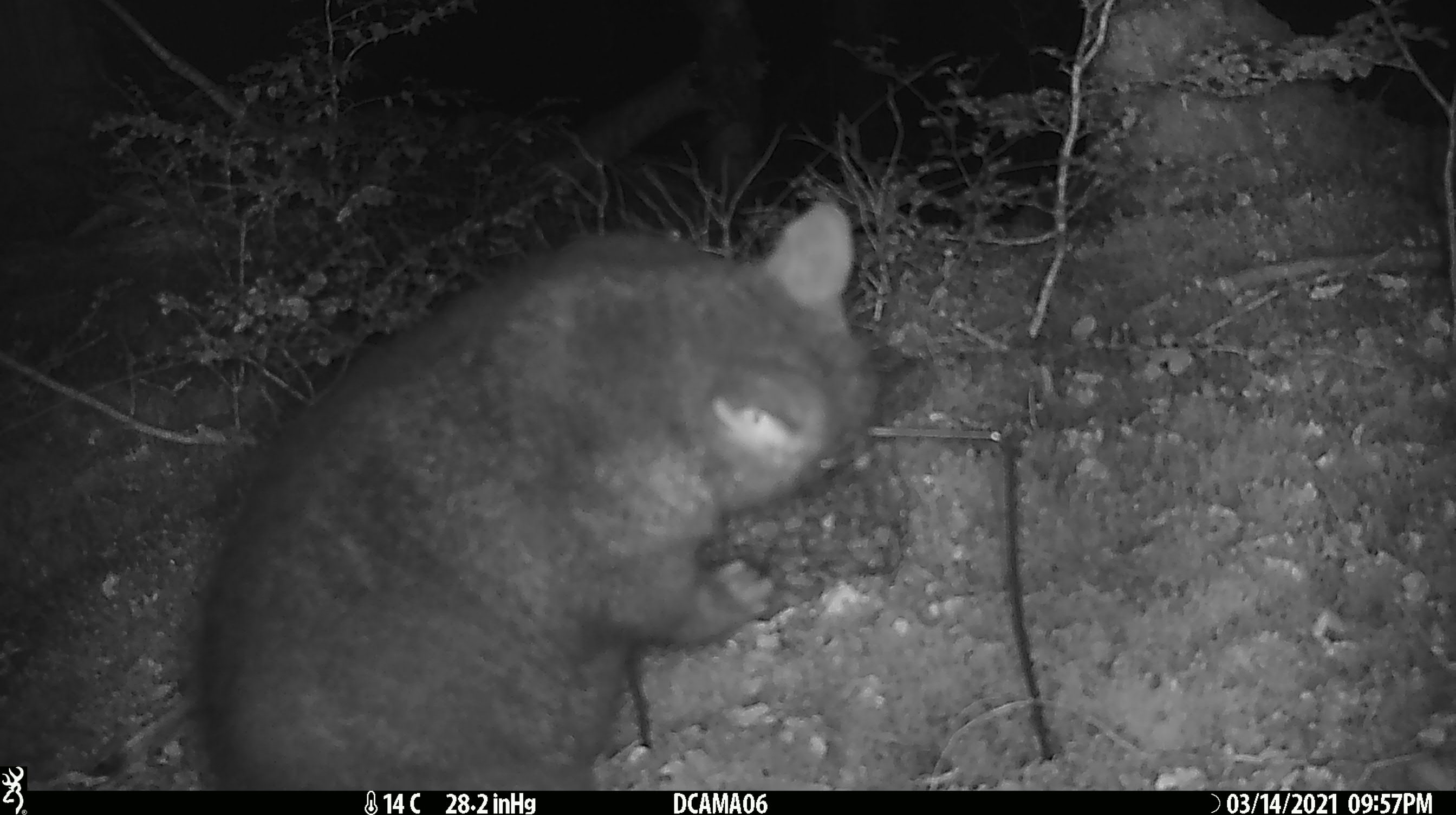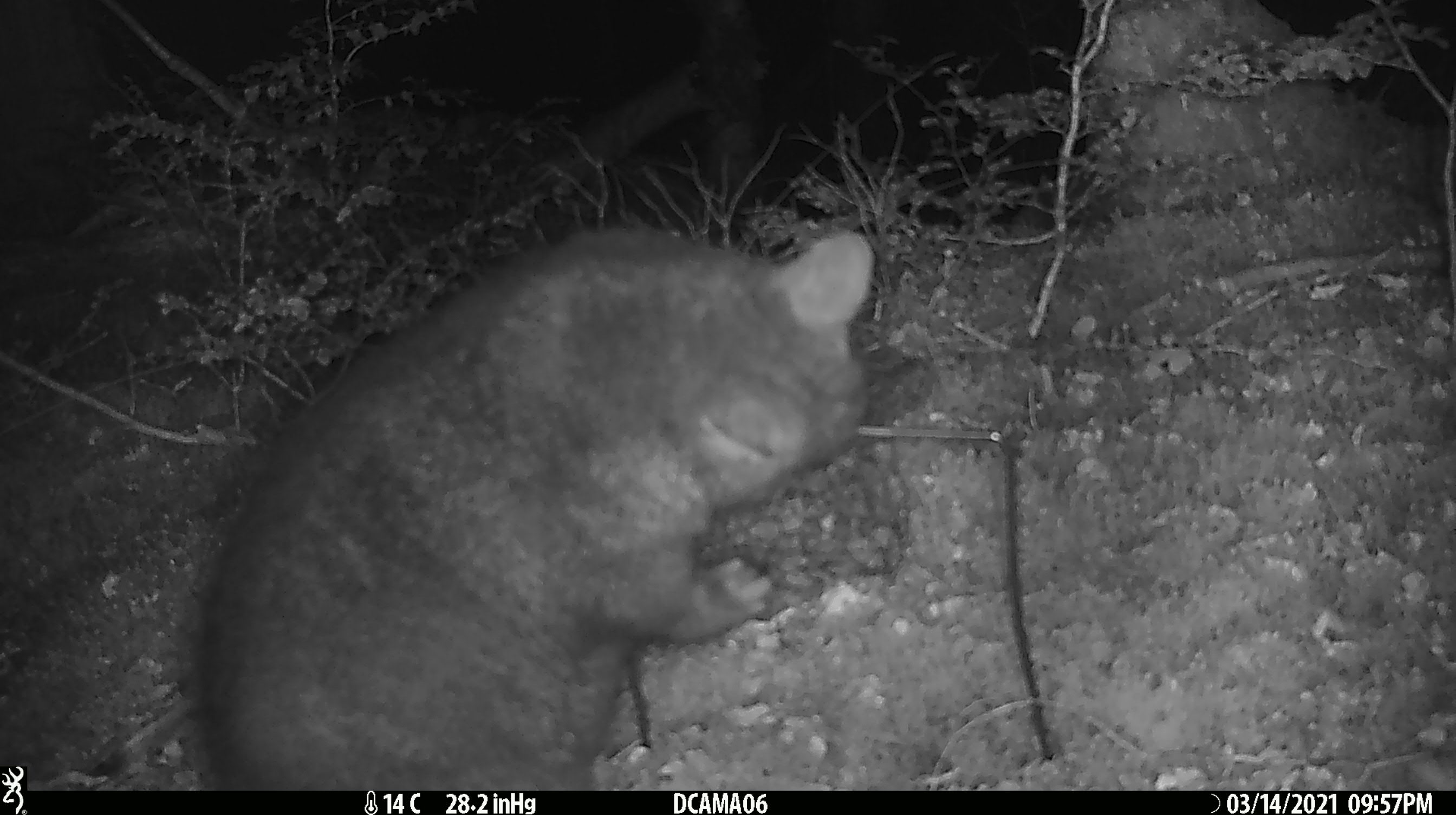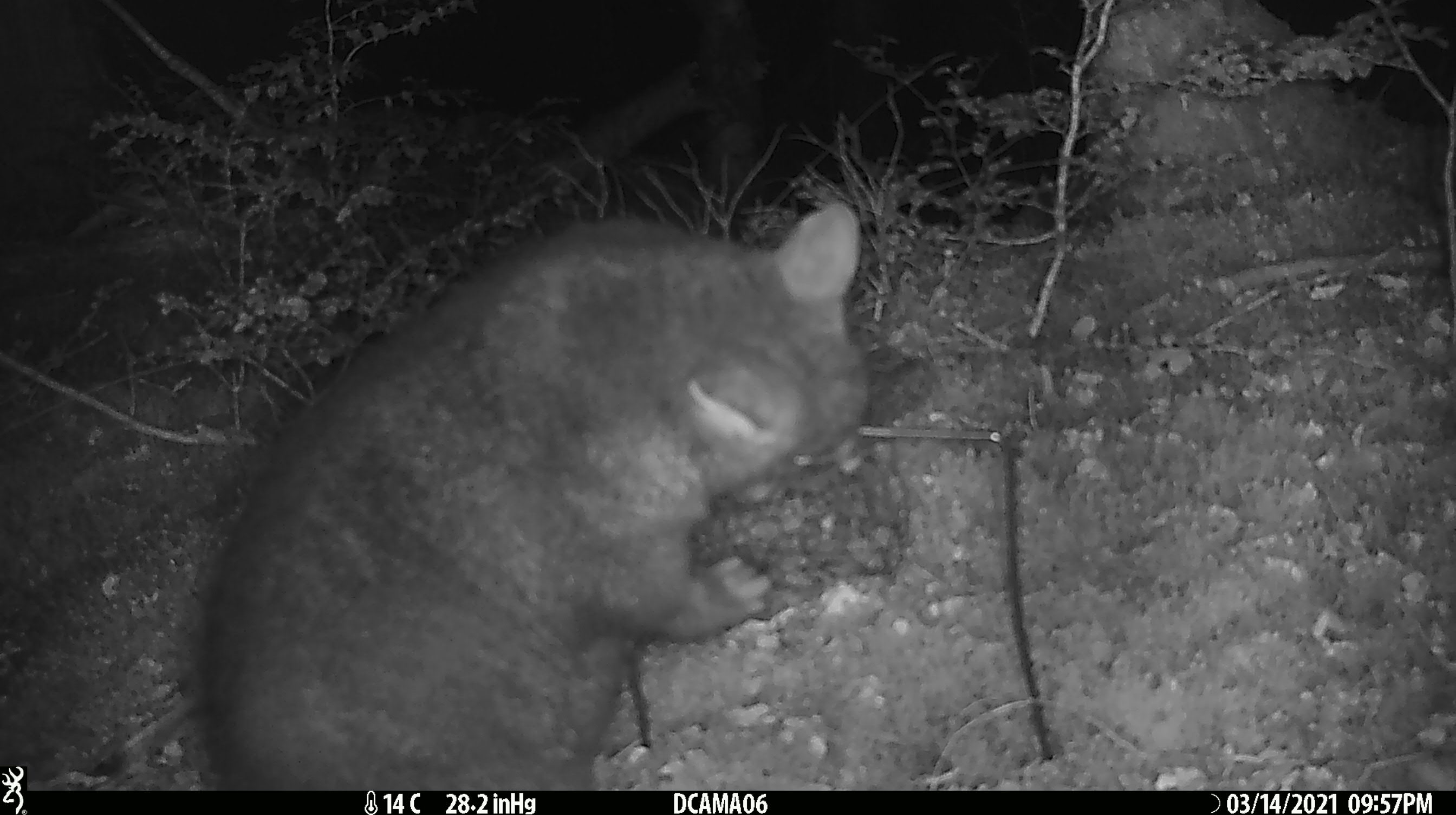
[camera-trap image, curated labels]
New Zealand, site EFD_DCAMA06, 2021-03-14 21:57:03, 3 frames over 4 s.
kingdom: Animalia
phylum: Chordata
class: Mammalia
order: Diprotodontia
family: Phalangeridae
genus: Trichosurus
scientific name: Trichosurus vulpecula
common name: common brushtail possum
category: possum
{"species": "possum (common brushtail possum) (Trichosurus vulpecula)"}